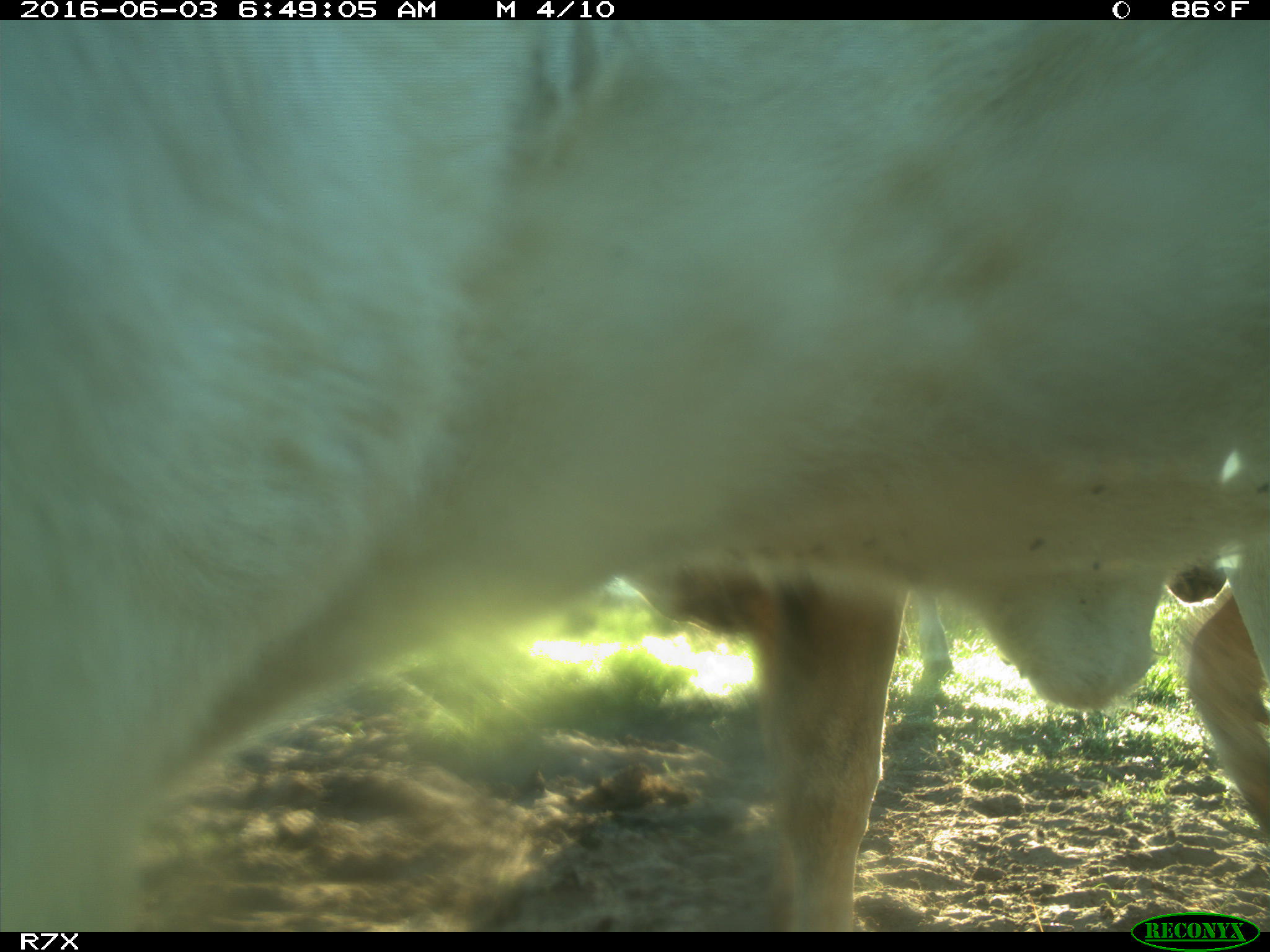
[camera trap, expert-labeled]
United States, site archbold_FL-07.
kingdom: Animalia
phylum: Chordata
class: Mammalia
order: Artiodactyla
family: Bovidae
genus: Bos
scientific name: Bos taurus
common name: domestic cow